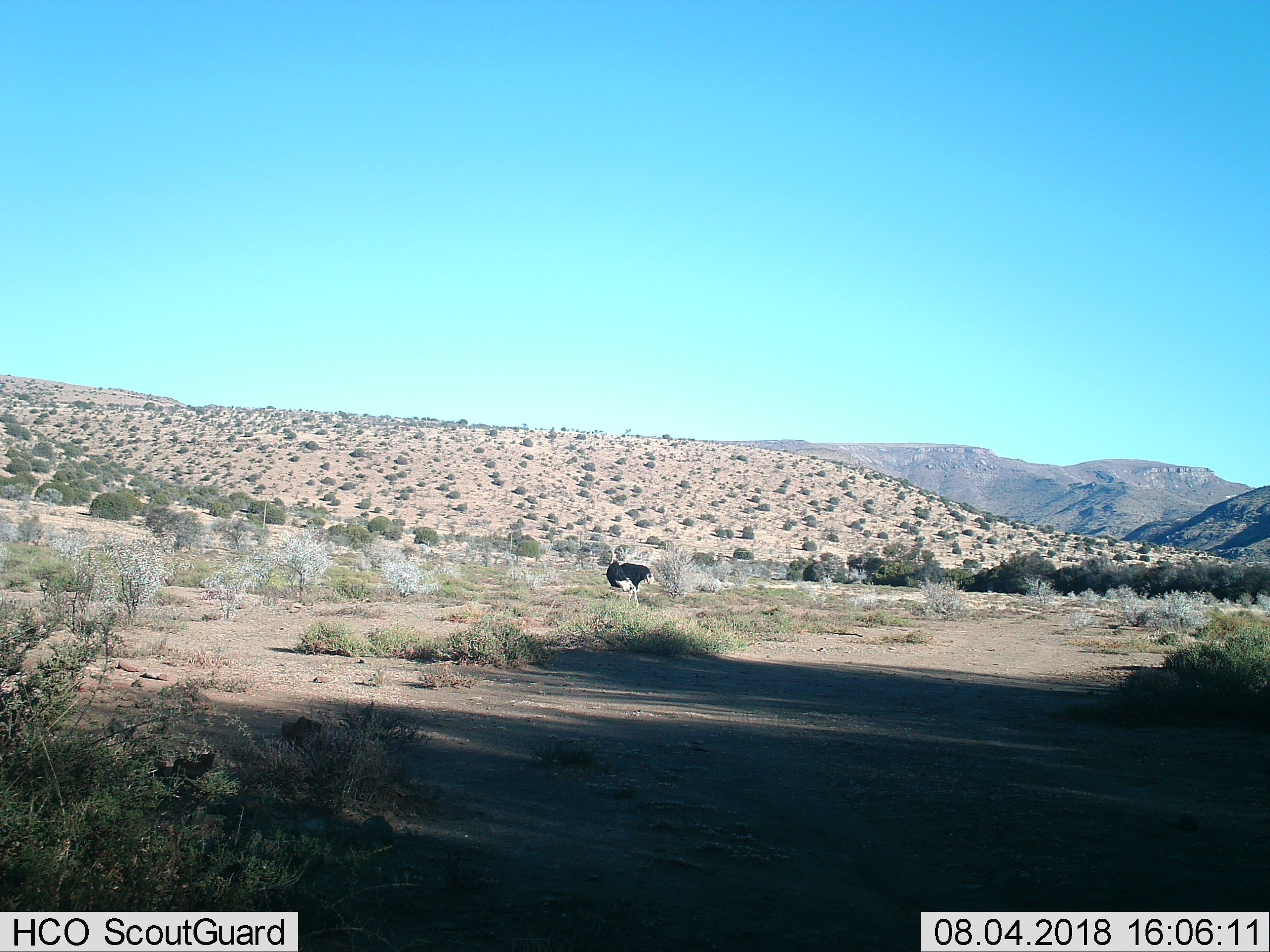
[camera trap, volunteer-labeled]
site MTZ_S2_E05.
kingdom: Animalia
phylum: Chordata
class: Aves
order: Struthioniformes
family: Struthionidae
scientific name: Struthionidae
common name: ostrich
Ostrich (Struthionidae), count 1. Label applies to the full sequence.